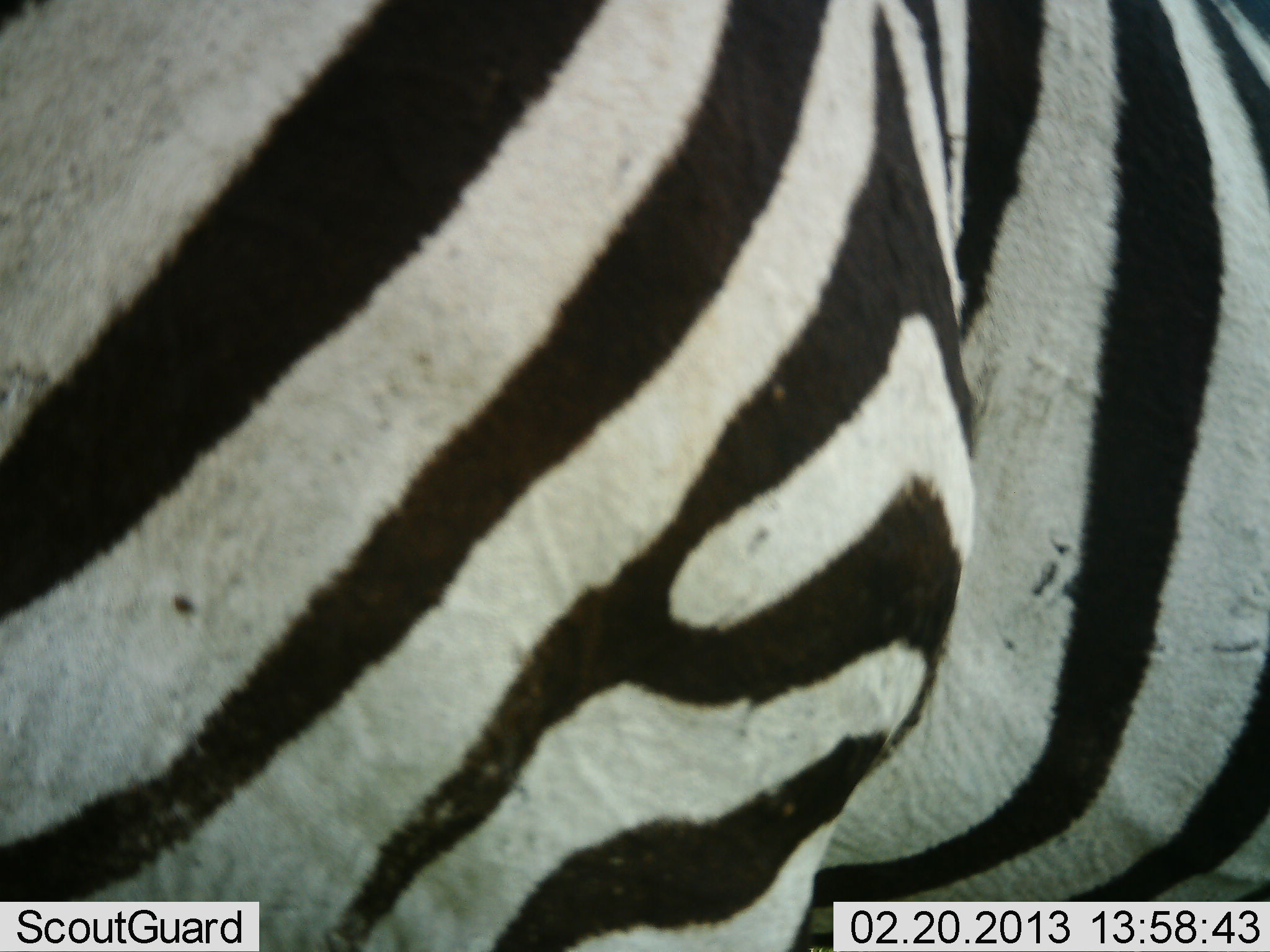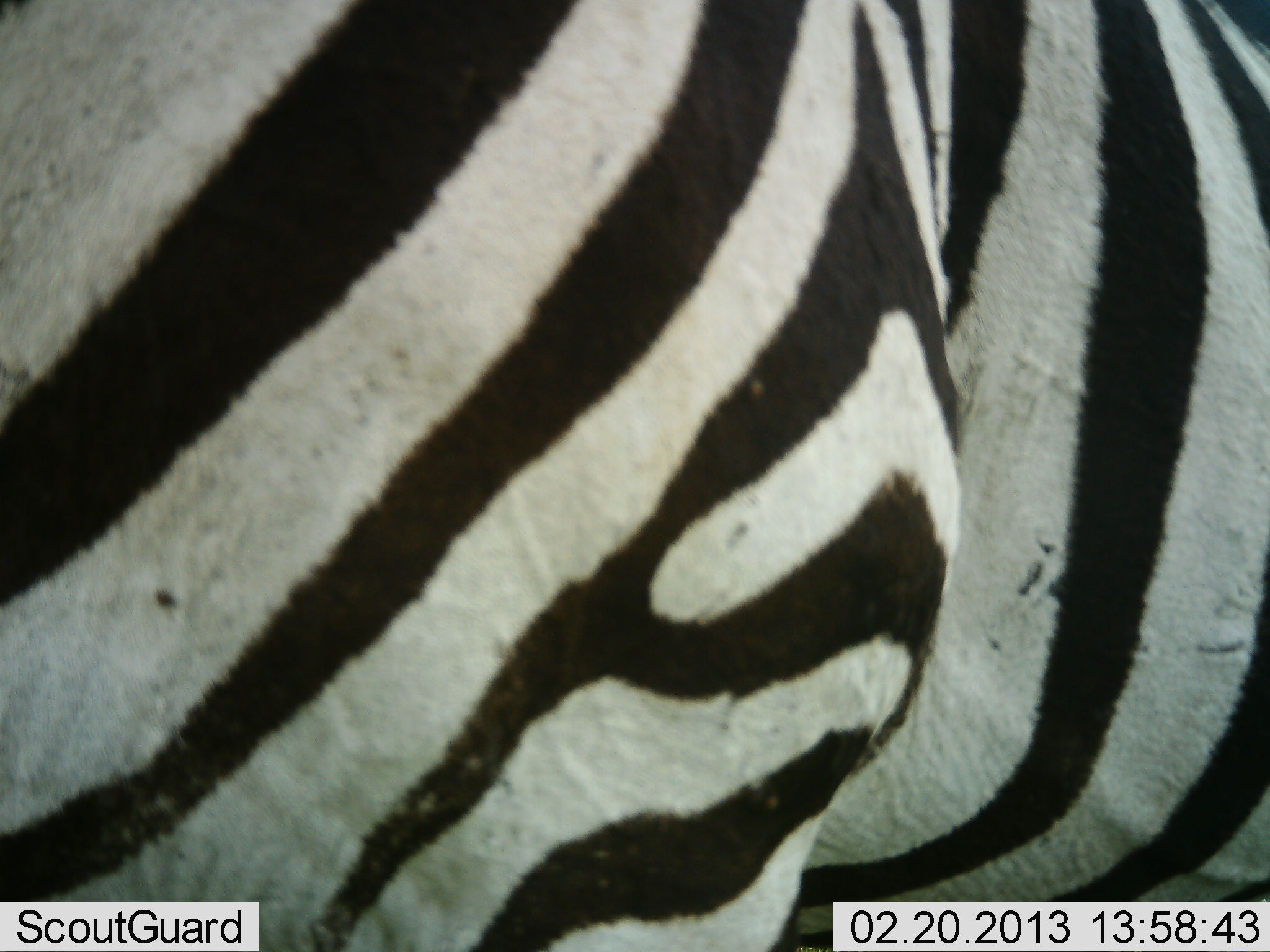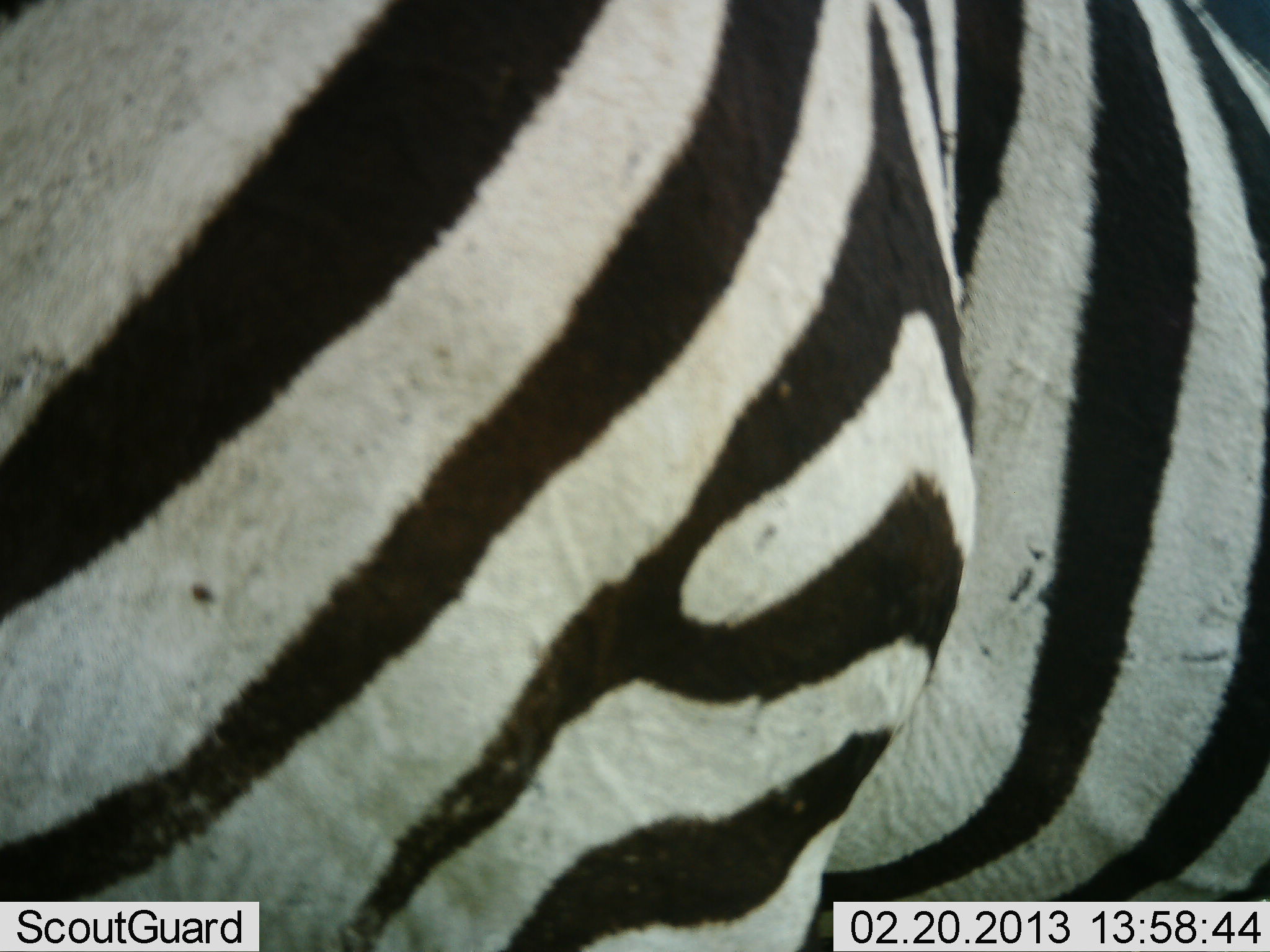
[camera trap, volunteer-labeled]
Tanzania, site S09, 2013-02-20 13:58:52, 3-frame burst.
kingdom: Animalia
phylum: Chordata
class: Mammalia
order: Perissodactyla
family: Equidae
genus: Equus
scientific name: Equus quagga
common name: plains zebra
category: zebra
Zebra (plains zebra) (Equus quagga), count 1. Behavior (volunteer vote fractions): standing 96%, resting 4%, moving 7%, interacting 4%. Young present (vote fraction): 0%. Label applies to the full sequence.